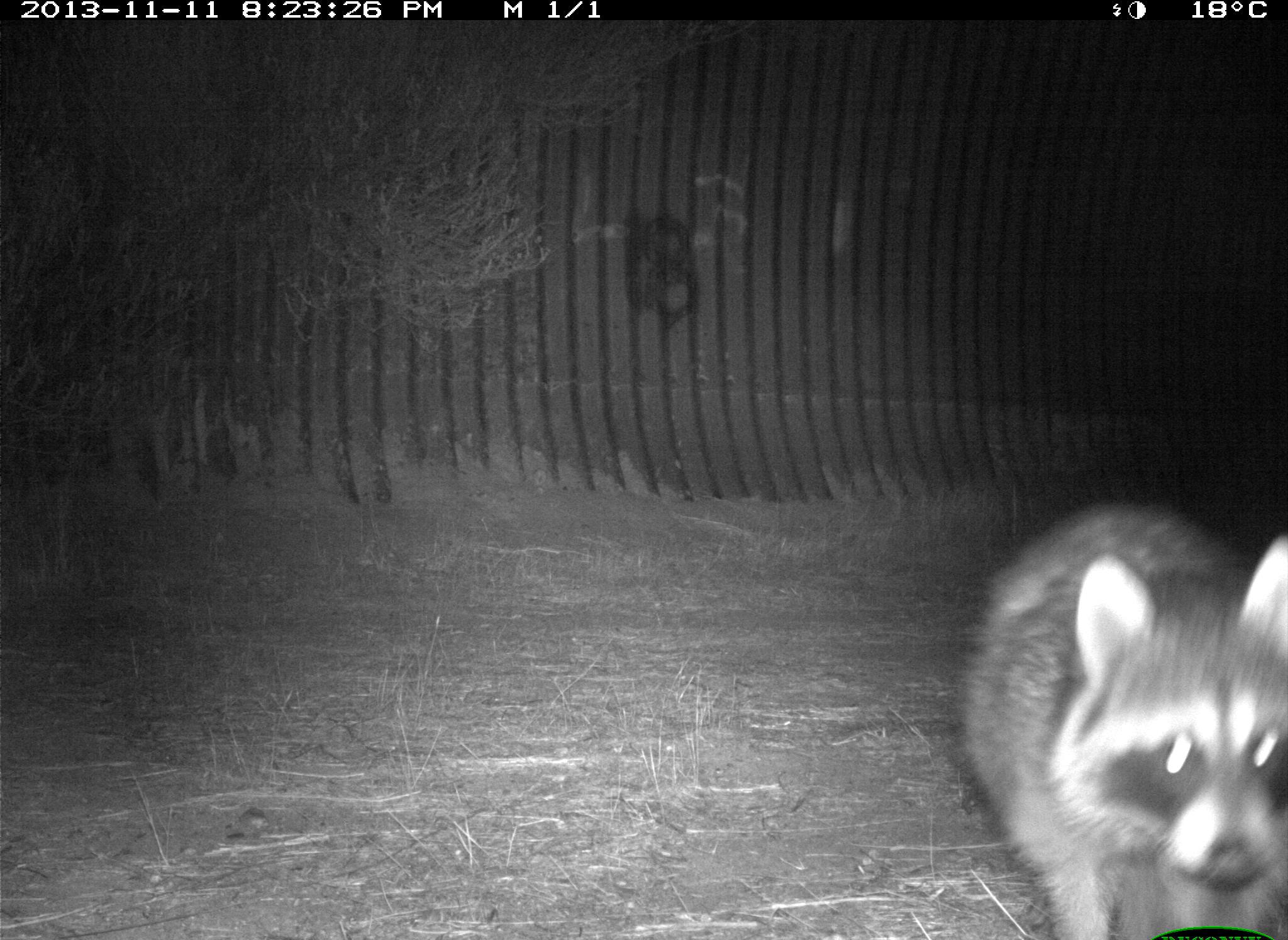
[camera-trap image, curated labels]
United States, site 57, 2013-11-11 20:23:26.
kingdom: Animalia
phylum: Chordata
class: Mammalia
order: Carnivora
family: Procyonidae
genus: Procyon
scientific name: Procyon lotor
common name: raccoon